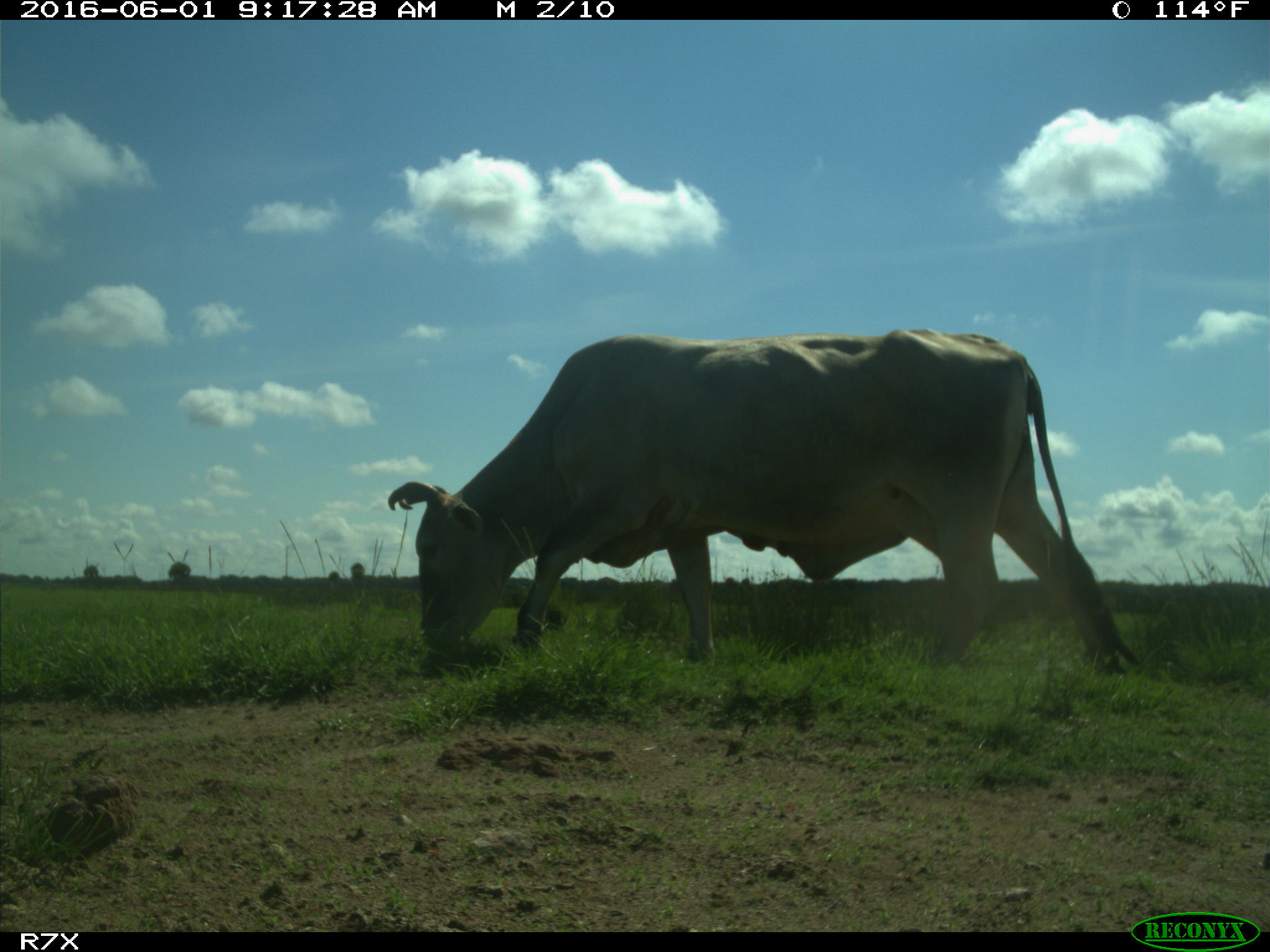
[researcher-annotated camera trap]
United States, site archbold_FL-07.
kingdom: Animalia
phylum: Chordata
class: Mammalia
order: Artiodactyla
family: Bovidae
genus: Bos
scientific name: Bos taurus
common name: domestic cow